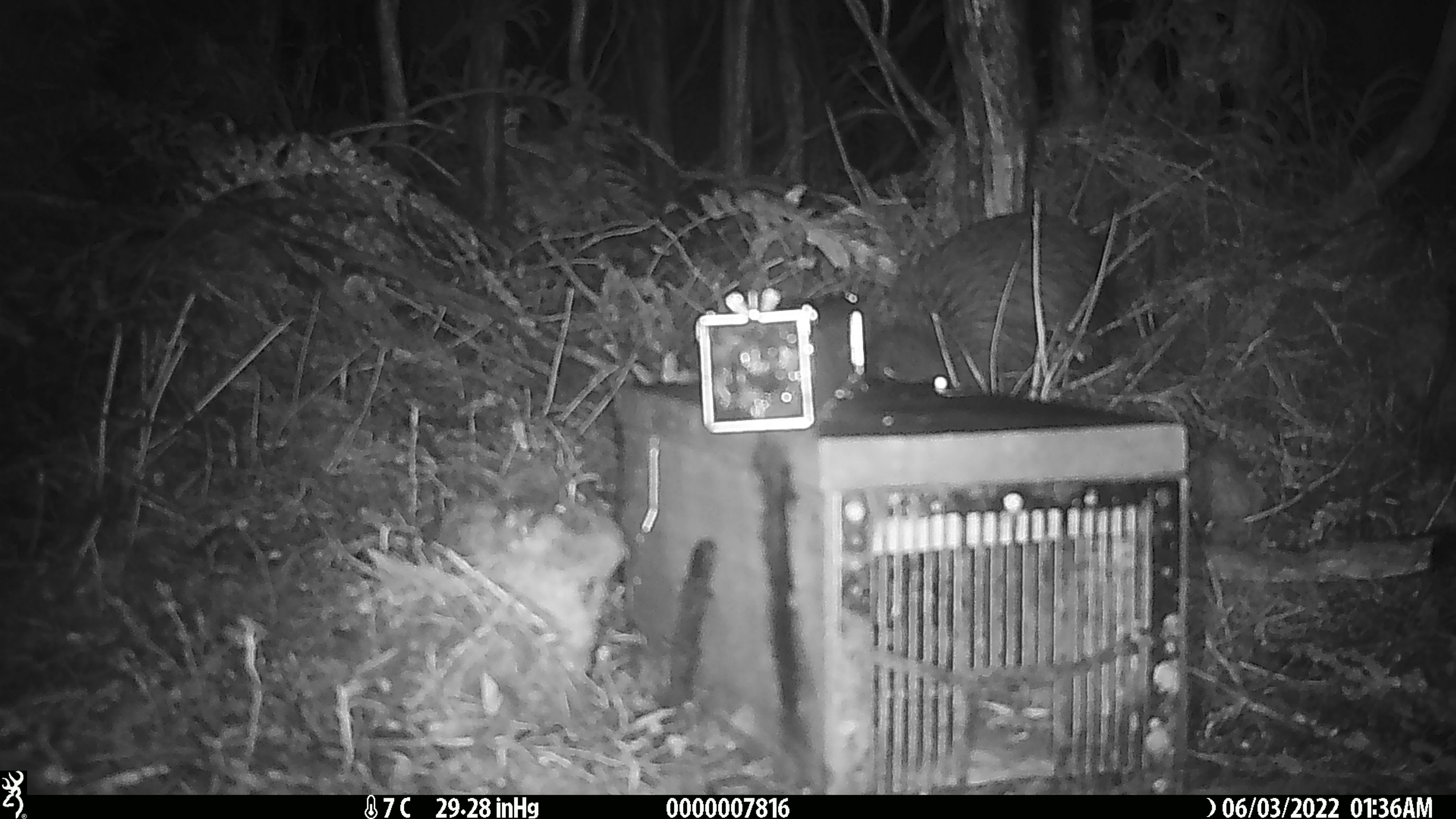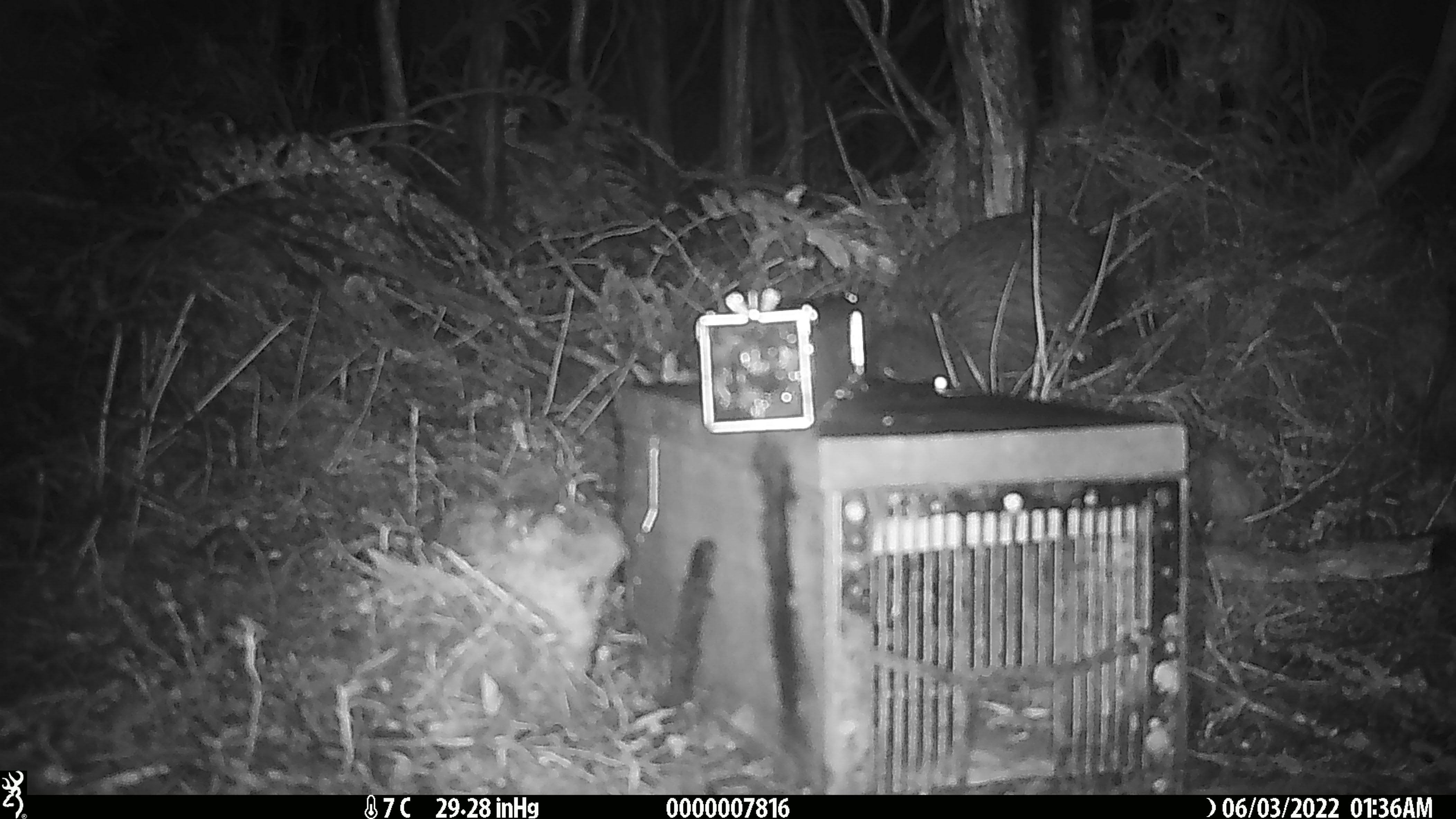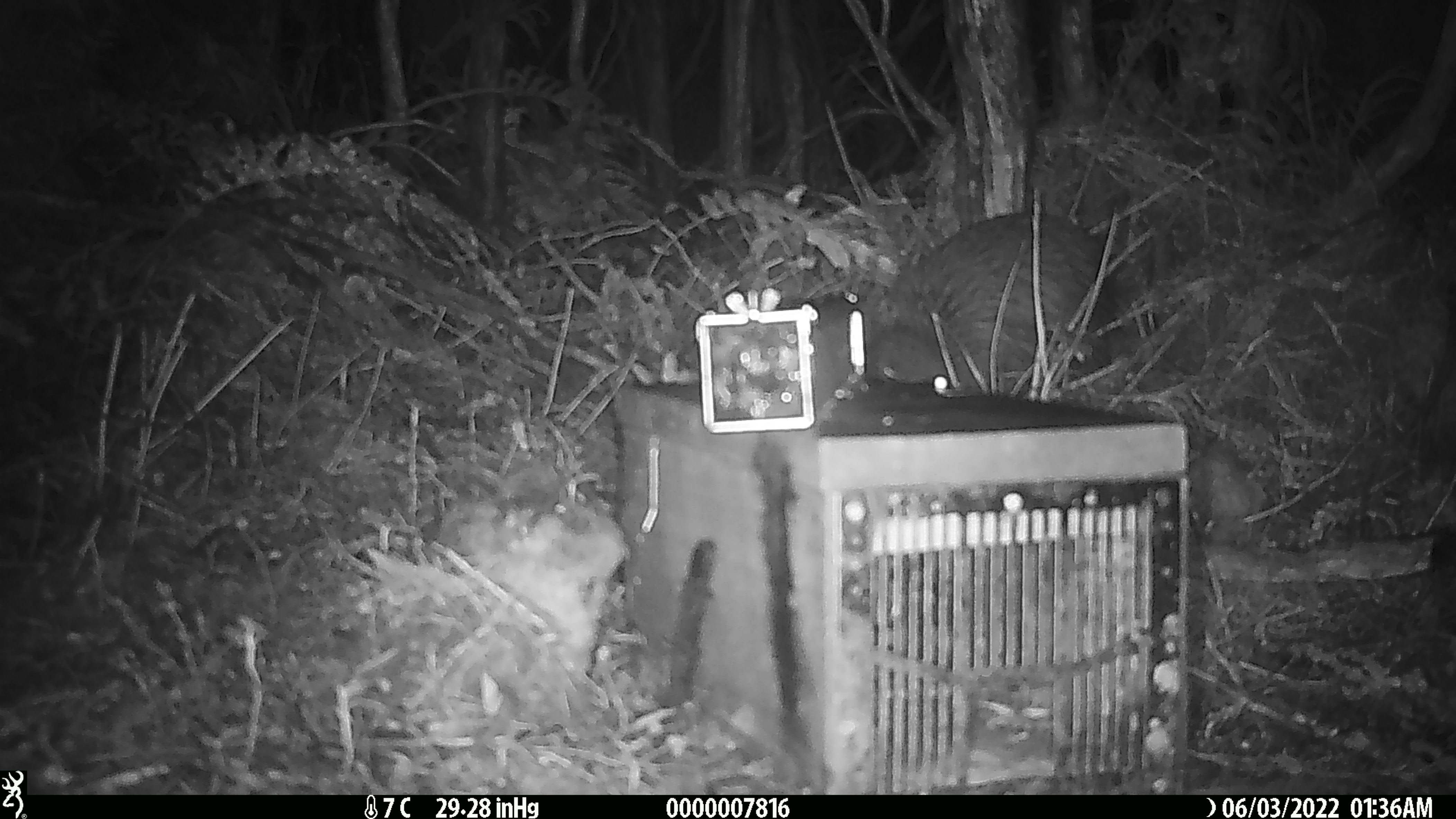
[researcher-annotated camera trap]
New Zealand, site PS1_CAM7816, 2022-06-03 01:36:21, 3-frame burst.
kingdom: Animalia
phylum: Chordata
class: Aves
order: Apterygiformes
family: Apterygidae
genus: Apteryx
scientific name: Apteryx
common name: kiwi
Kiwi (Apteryx).